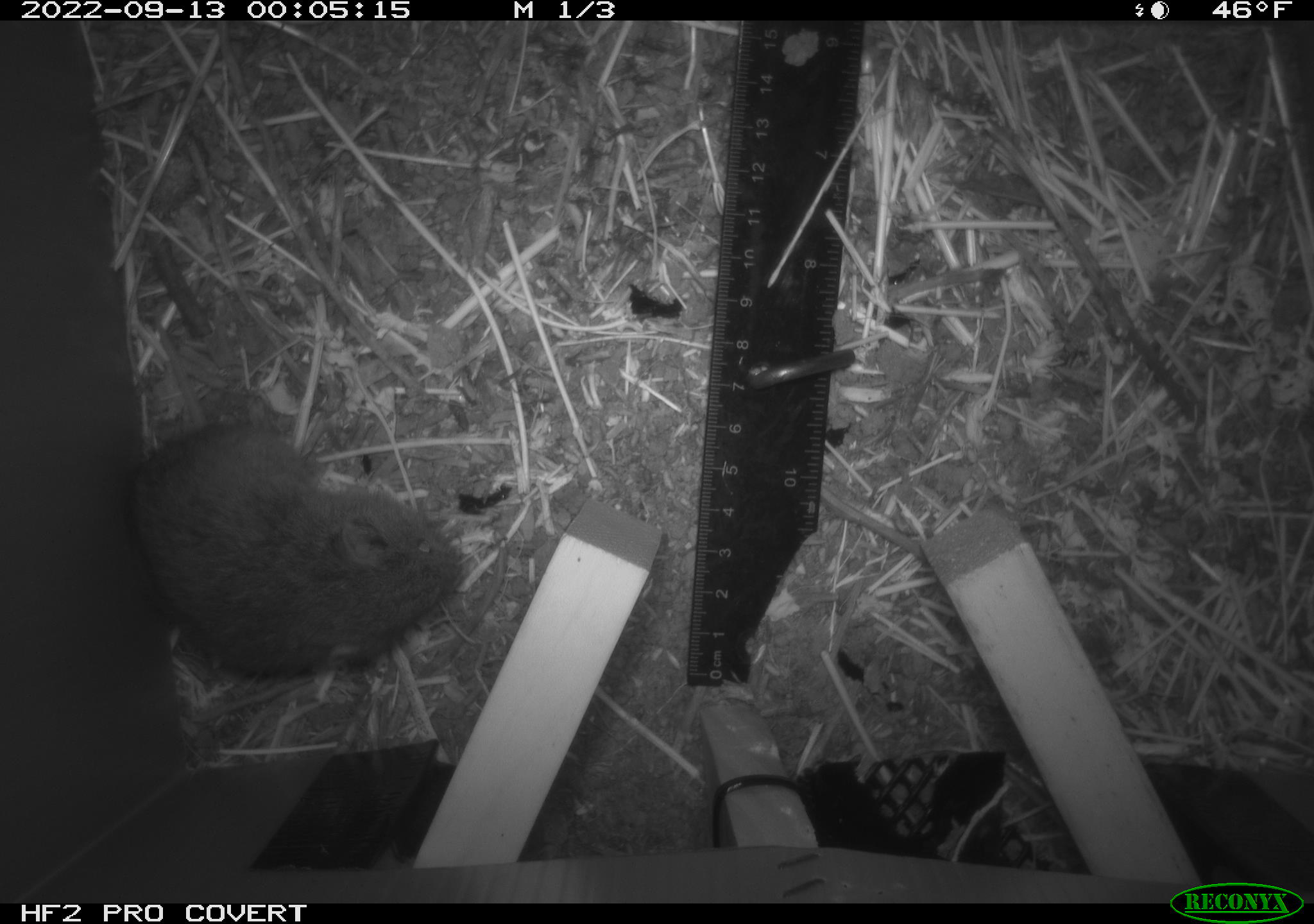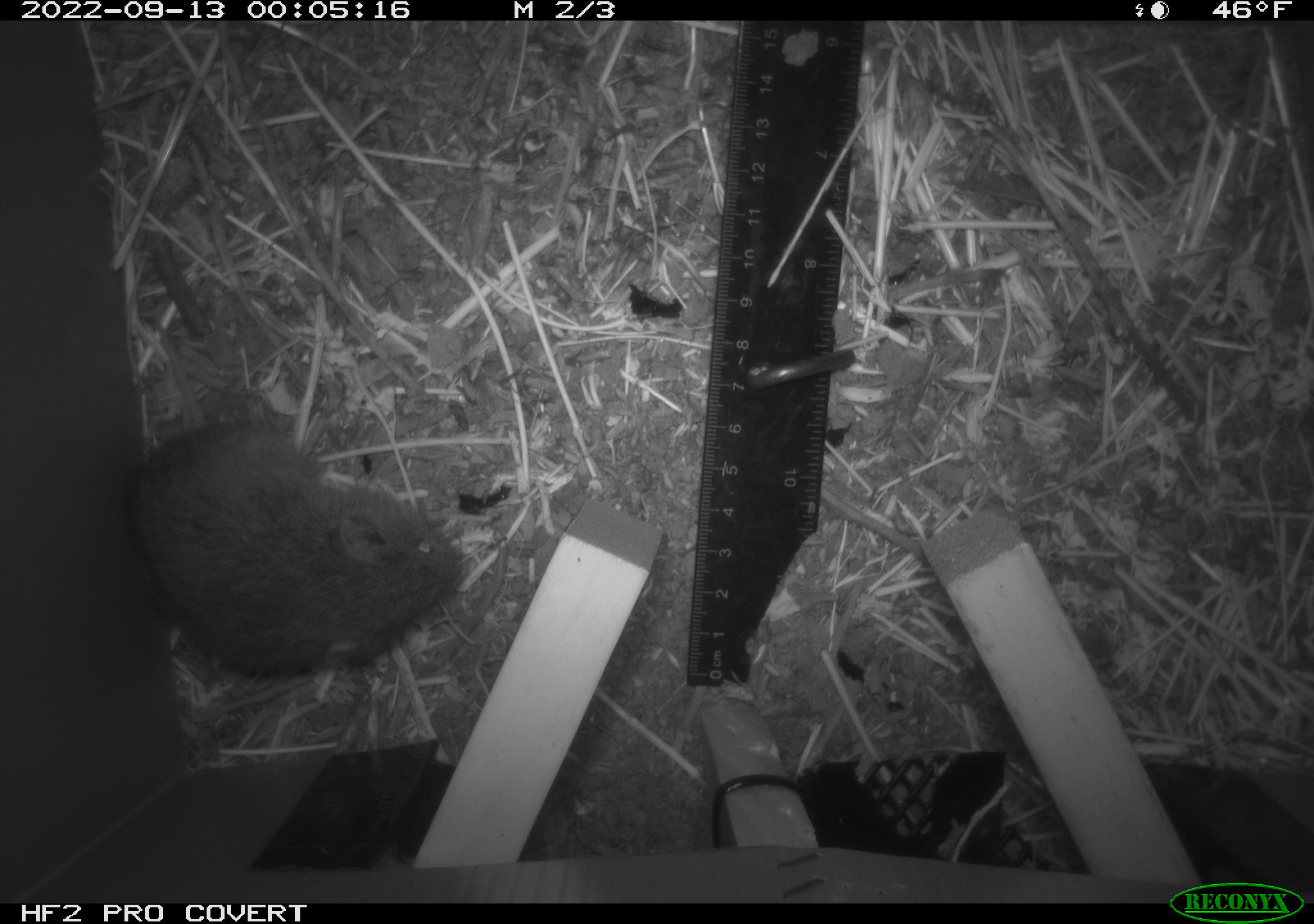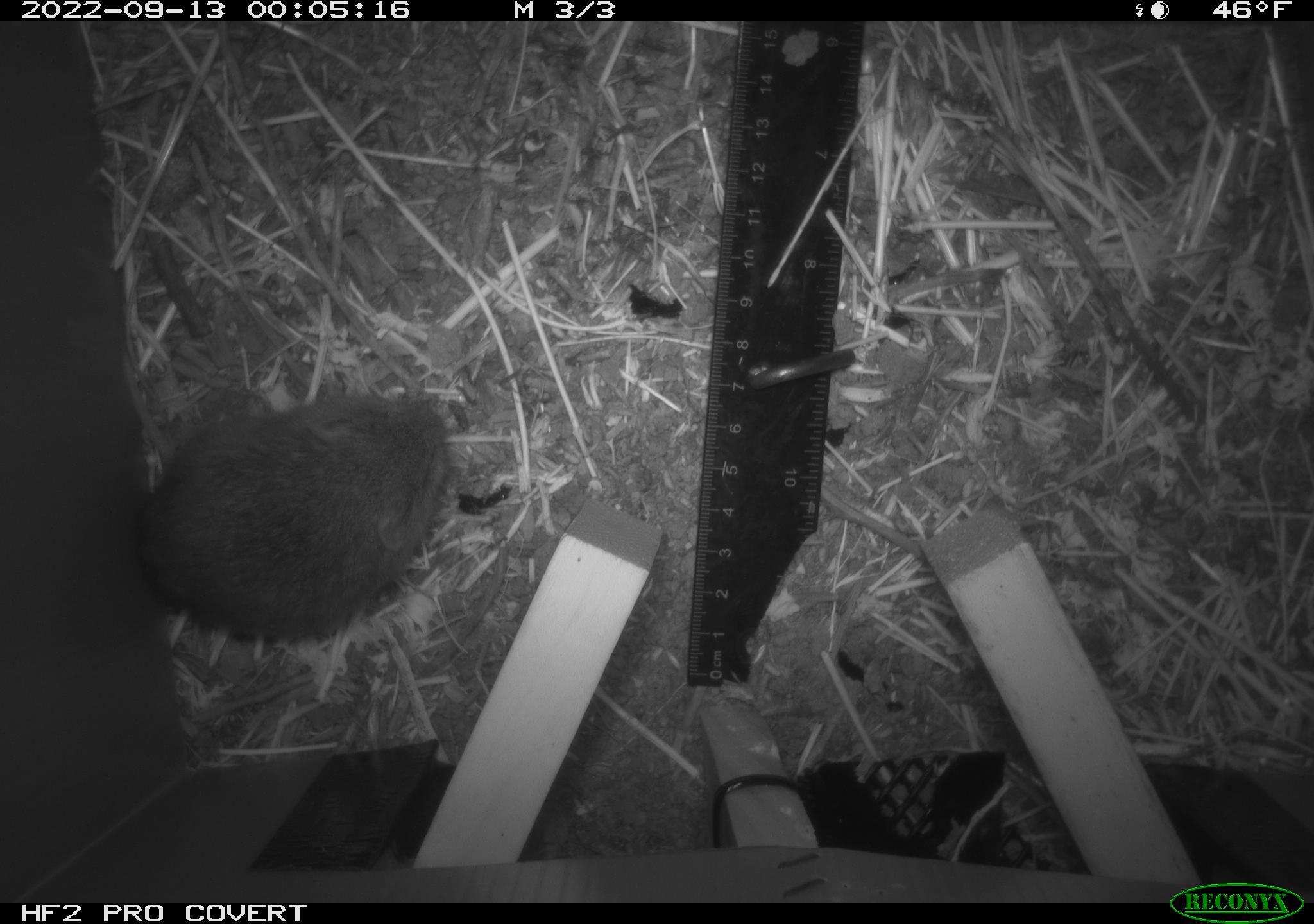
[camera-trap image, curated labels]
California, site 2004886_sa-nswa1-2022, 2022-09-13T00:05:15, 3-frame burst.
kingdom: Animalia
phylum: Chordata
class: Mammalia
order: Rodentia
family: Cricetidae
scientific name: Cricetidae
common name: hamsters, voles, lemmings, and allies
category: cricetidae family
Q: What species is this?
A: Cricetidae family (hamsters, voles, lemmings, and allies) (Cricetidae).